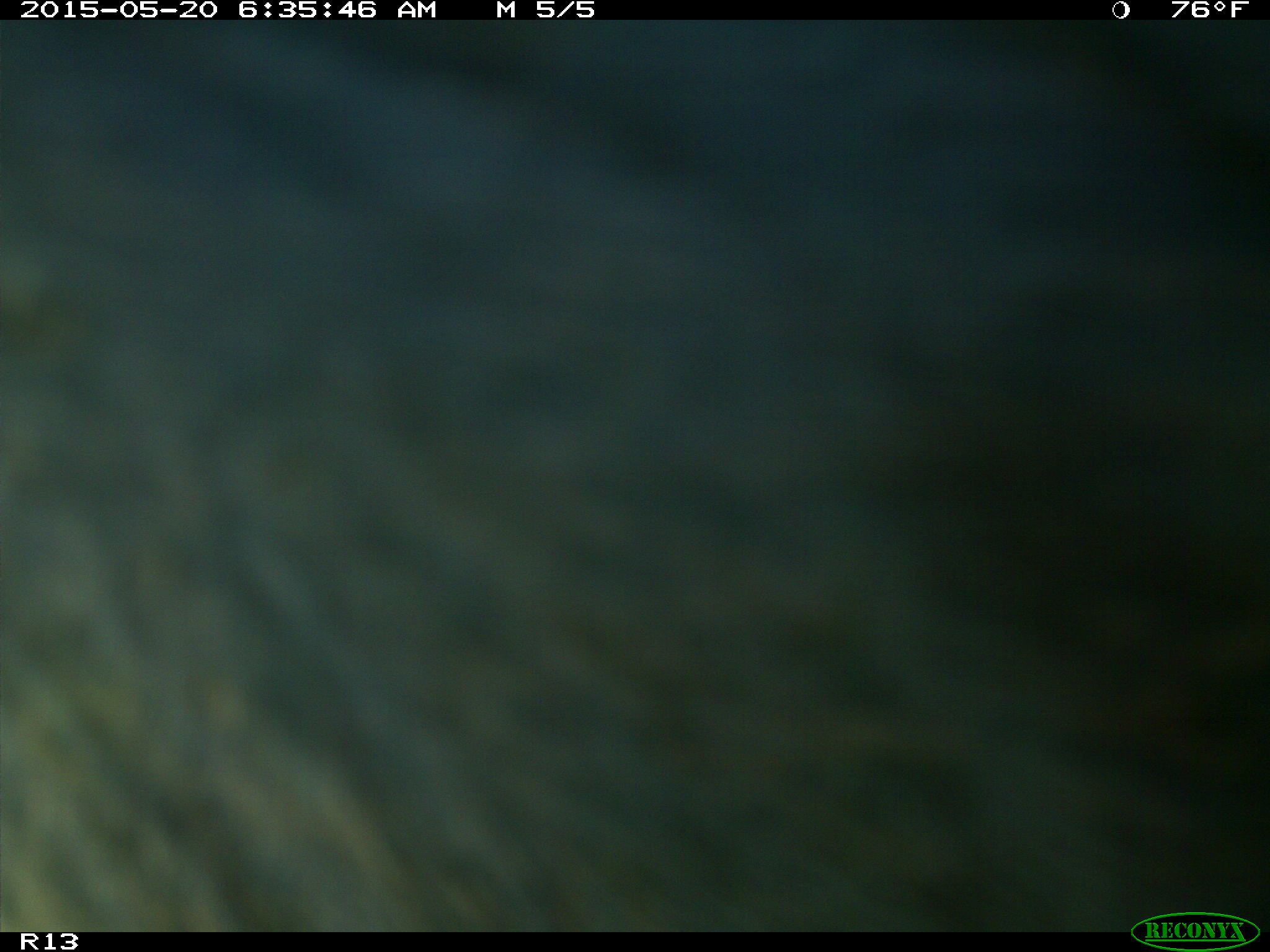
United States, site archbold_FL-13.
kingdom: Animalia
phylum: Chordata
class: Mammalia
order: Artiodactyla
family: Bovidae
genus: Bos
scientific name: Bos taurus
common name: domestic cow